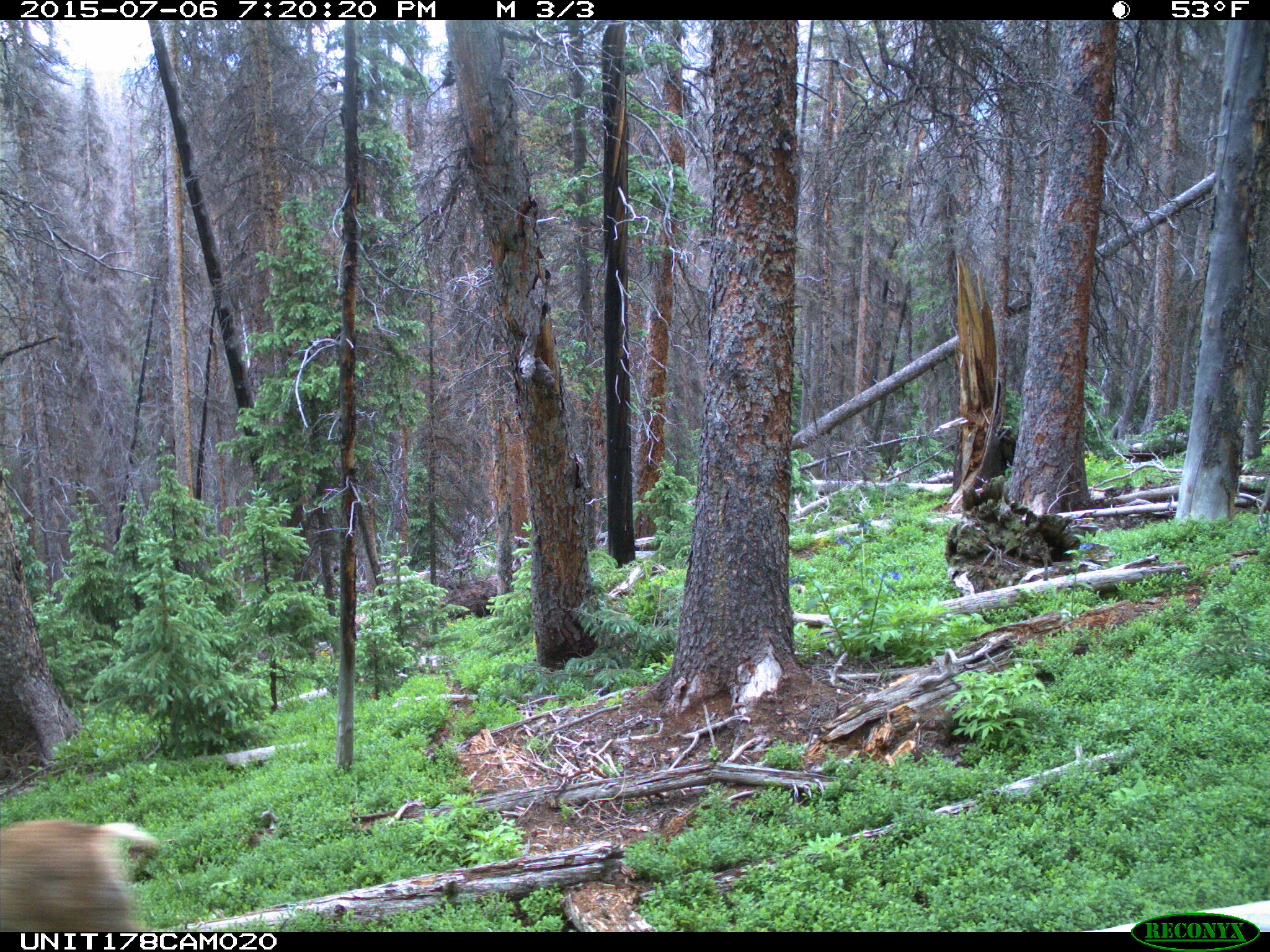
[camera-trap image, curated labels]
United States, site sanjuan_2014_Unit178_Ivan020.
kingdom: Animalia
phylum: Chordata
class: Mammalia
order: Artiodactyla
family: Cervidae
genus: Odocoileus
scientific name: Odocoileus hemionus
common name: mule deer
Odocoileus hemionus (mule deer).